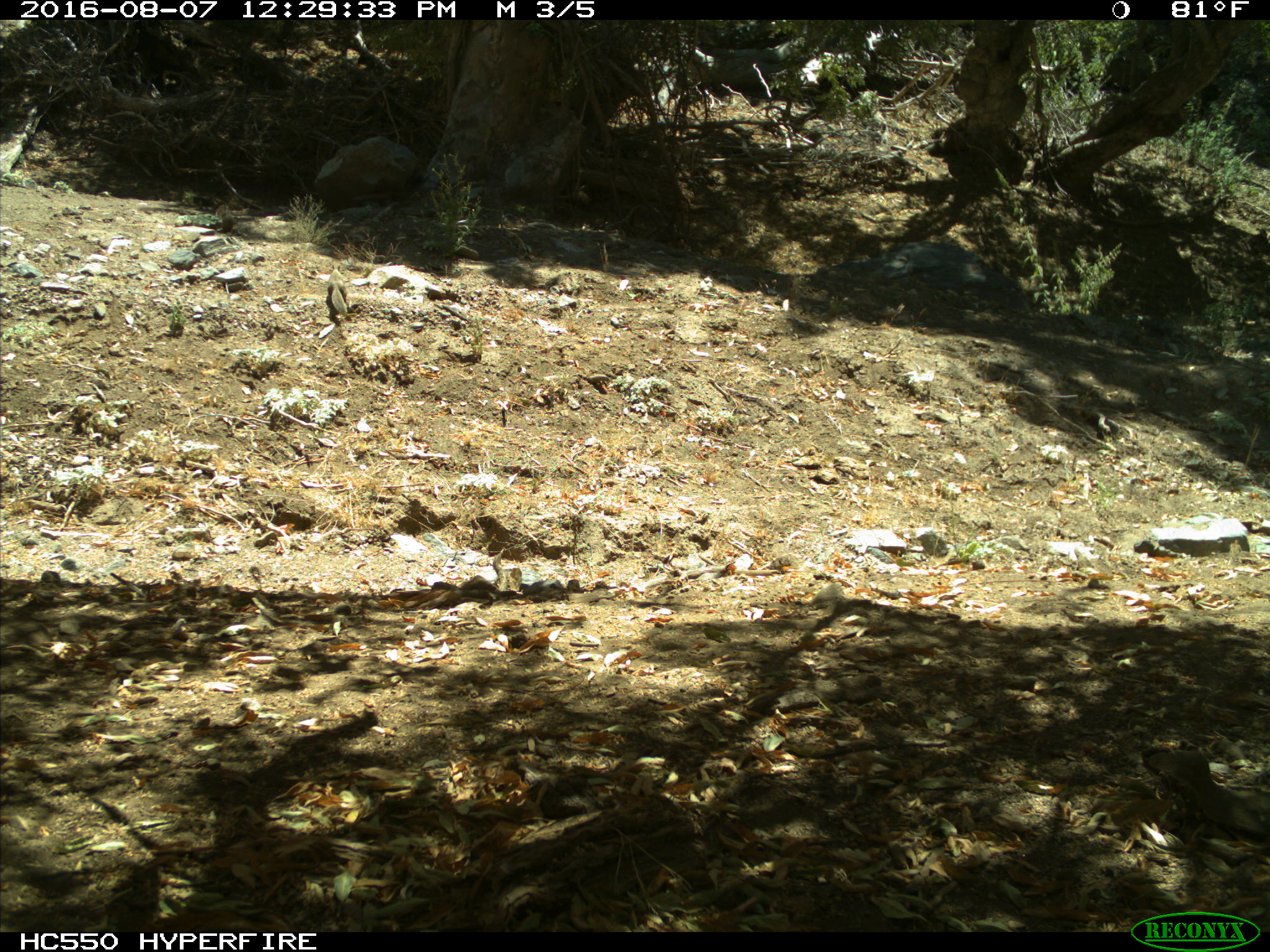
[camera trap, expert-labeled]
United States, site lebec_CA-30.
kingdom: Animalia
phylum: Chordata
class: Mammalia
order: Rodentia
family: Sciuridae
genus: Otospermophilus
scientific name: Otospermophilus beecheyi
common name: california ground squirrel